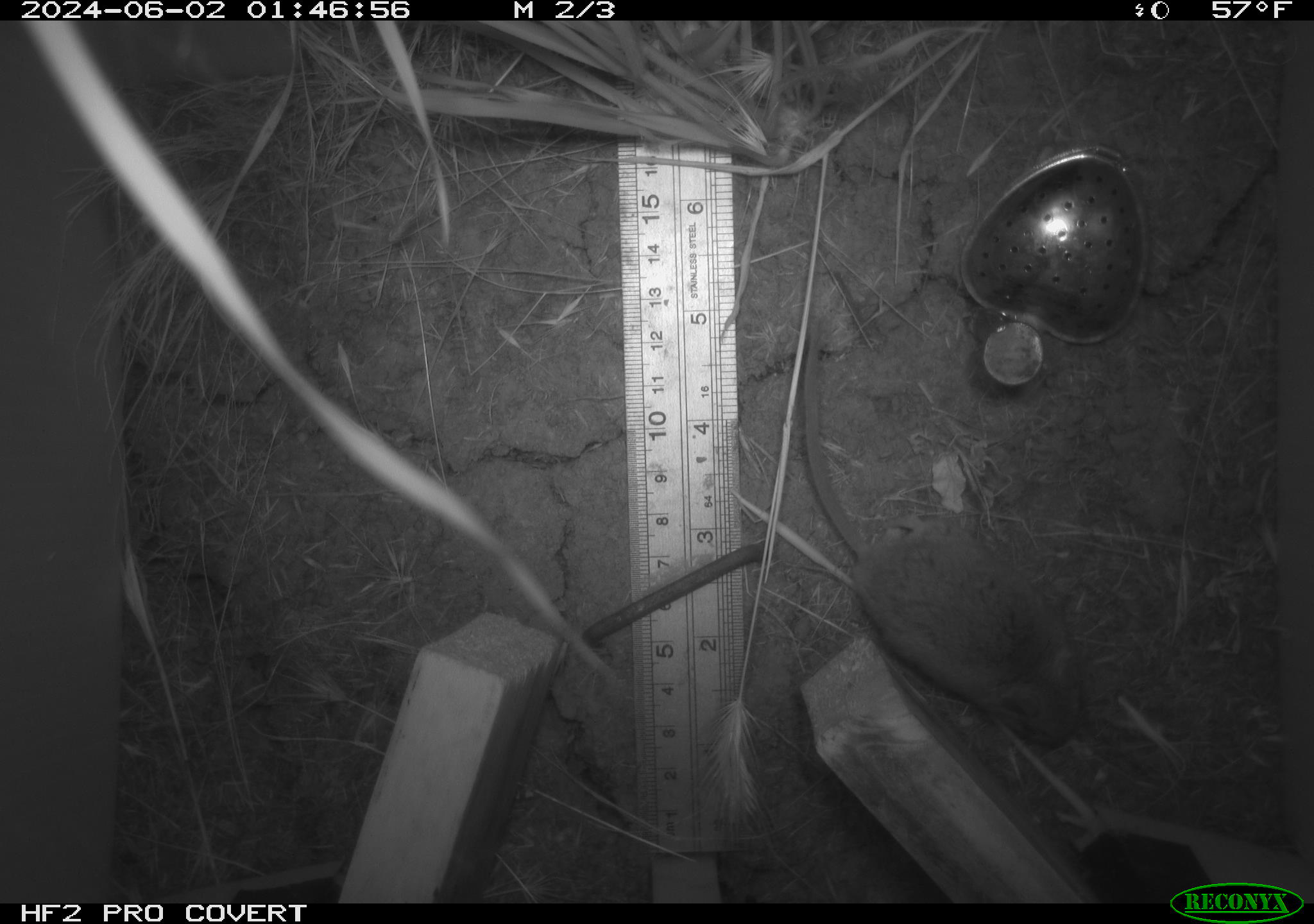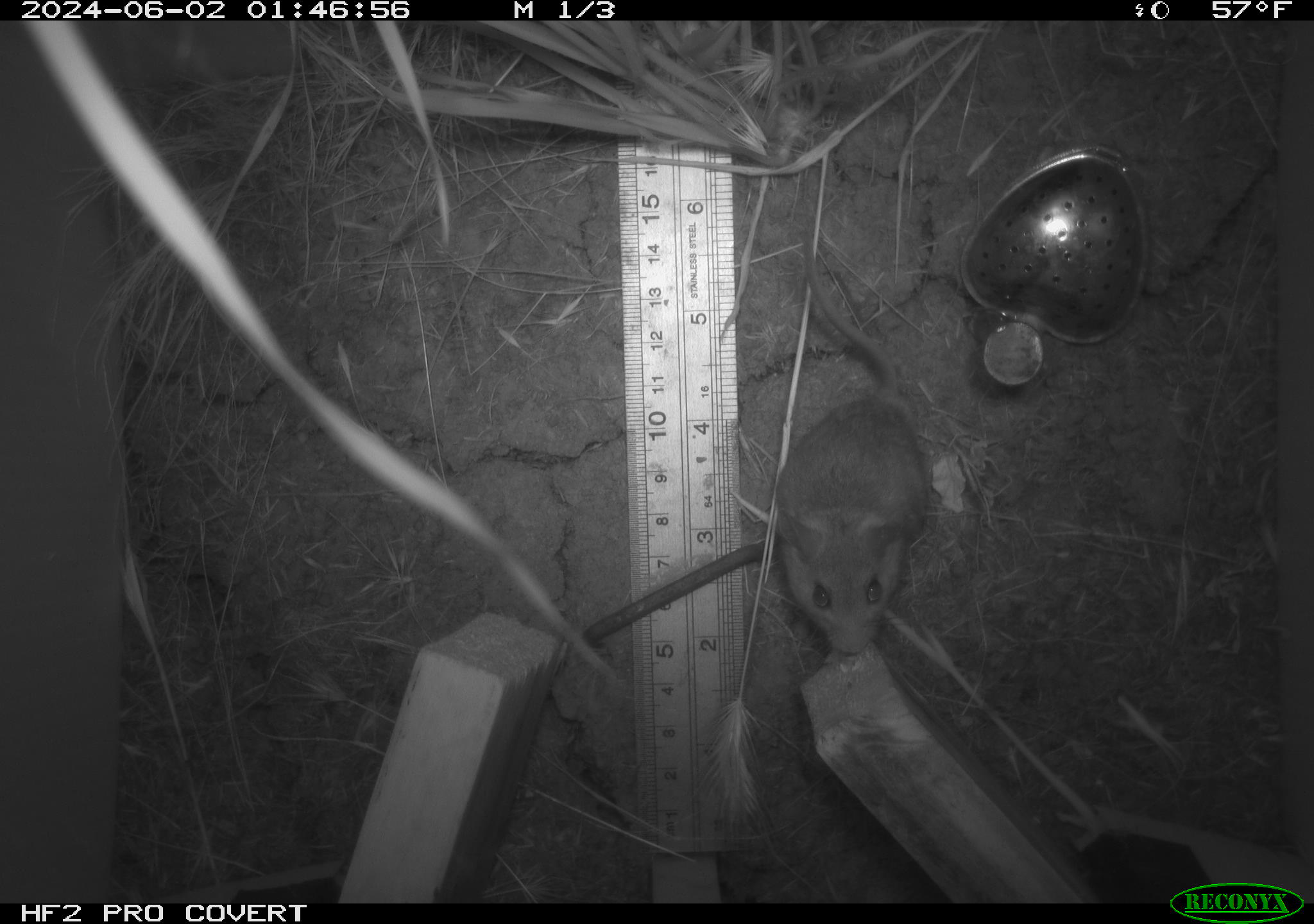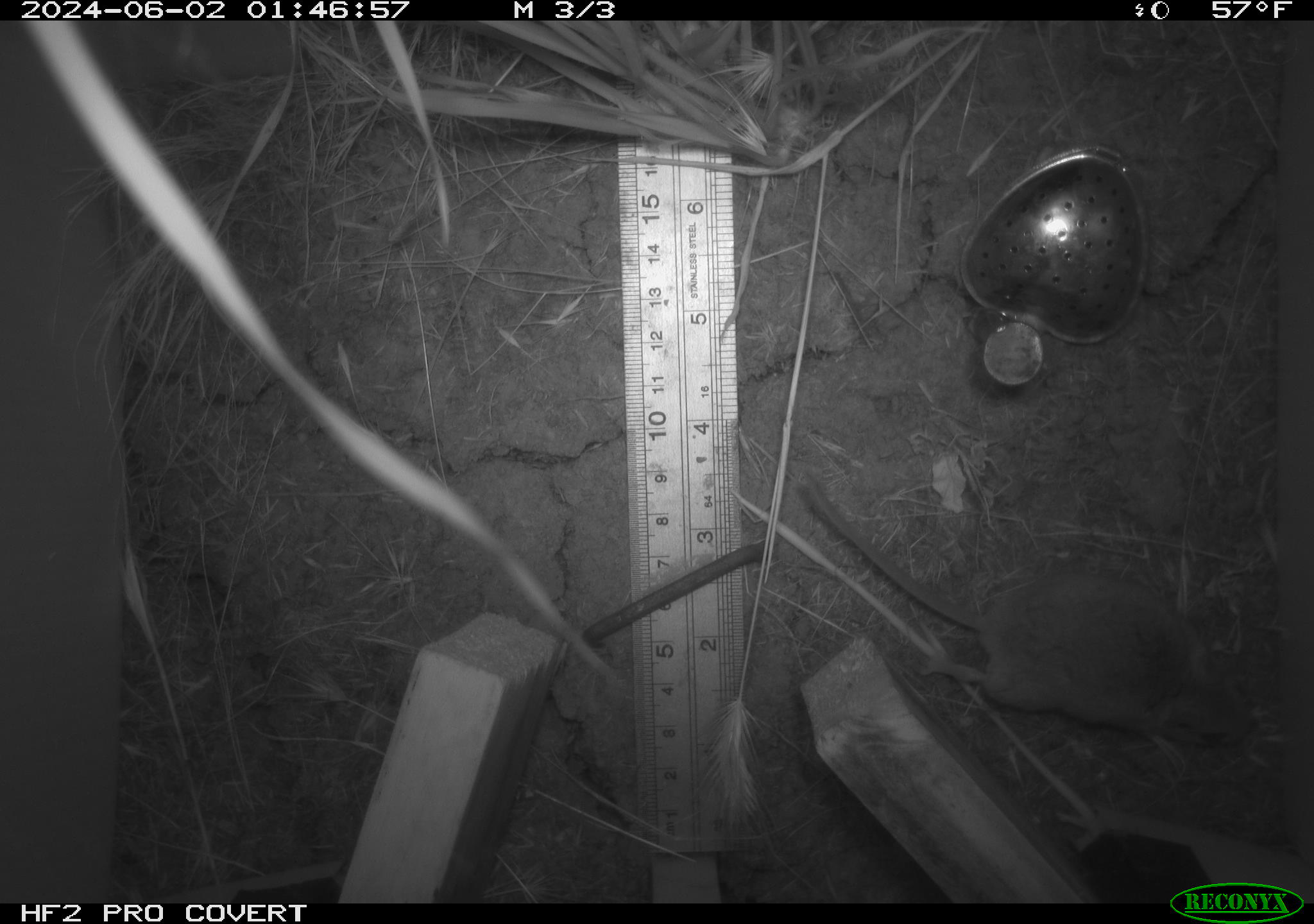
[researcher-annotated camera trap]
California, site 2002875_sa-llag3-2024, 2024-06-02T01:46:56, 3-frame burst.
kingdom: Animalia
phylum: Chordata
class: Mammalia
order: Rodentia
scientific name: Rodentia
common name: rodent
Rodent (Rodentia).